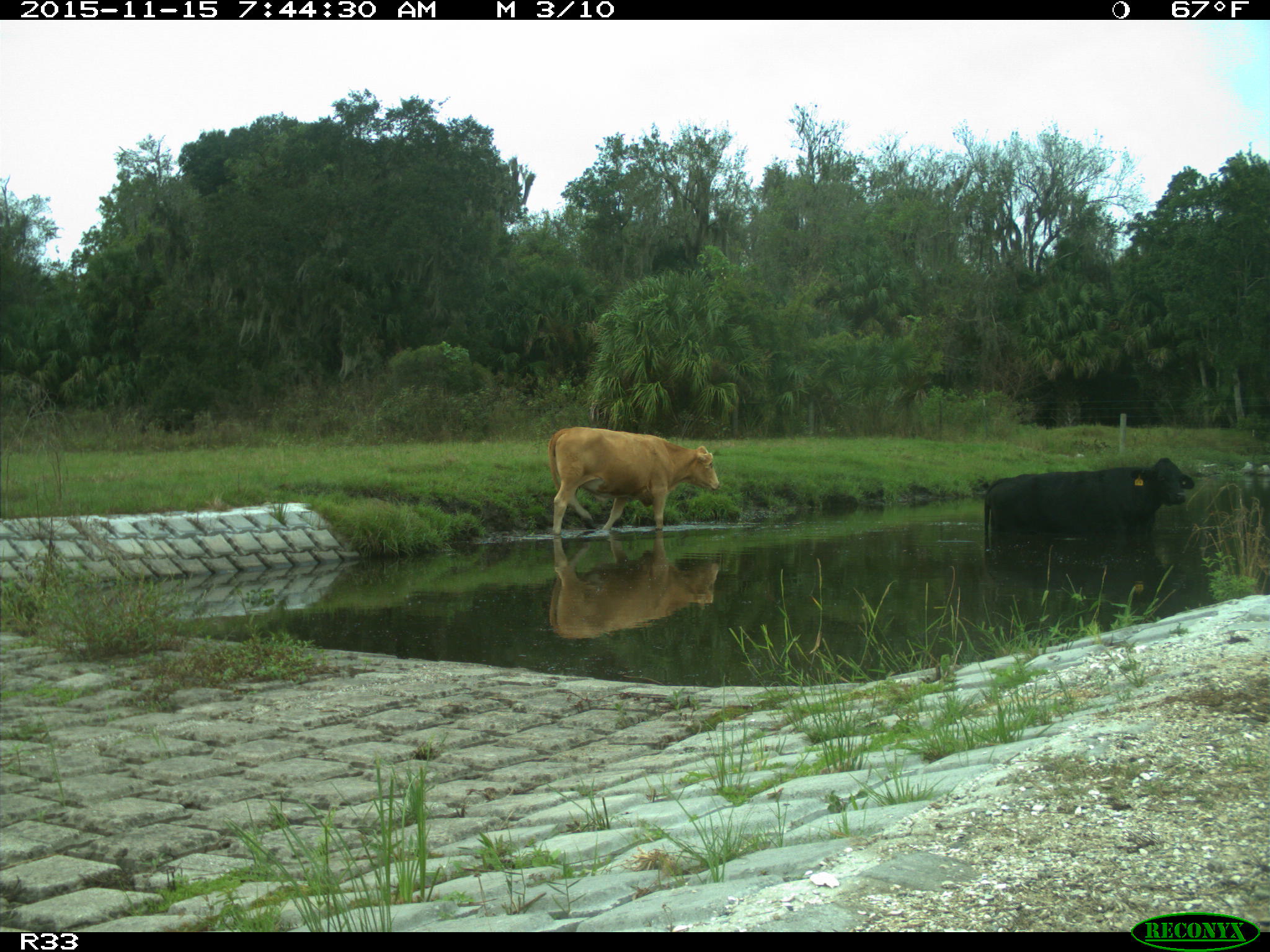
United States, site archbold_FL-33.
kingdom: Animalia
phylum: Chordata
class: Mammalia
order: Artiodactyla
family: Bovidae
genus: Bos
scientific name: Bos taurus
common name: domestic cow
Bos taurus (domestic cow).